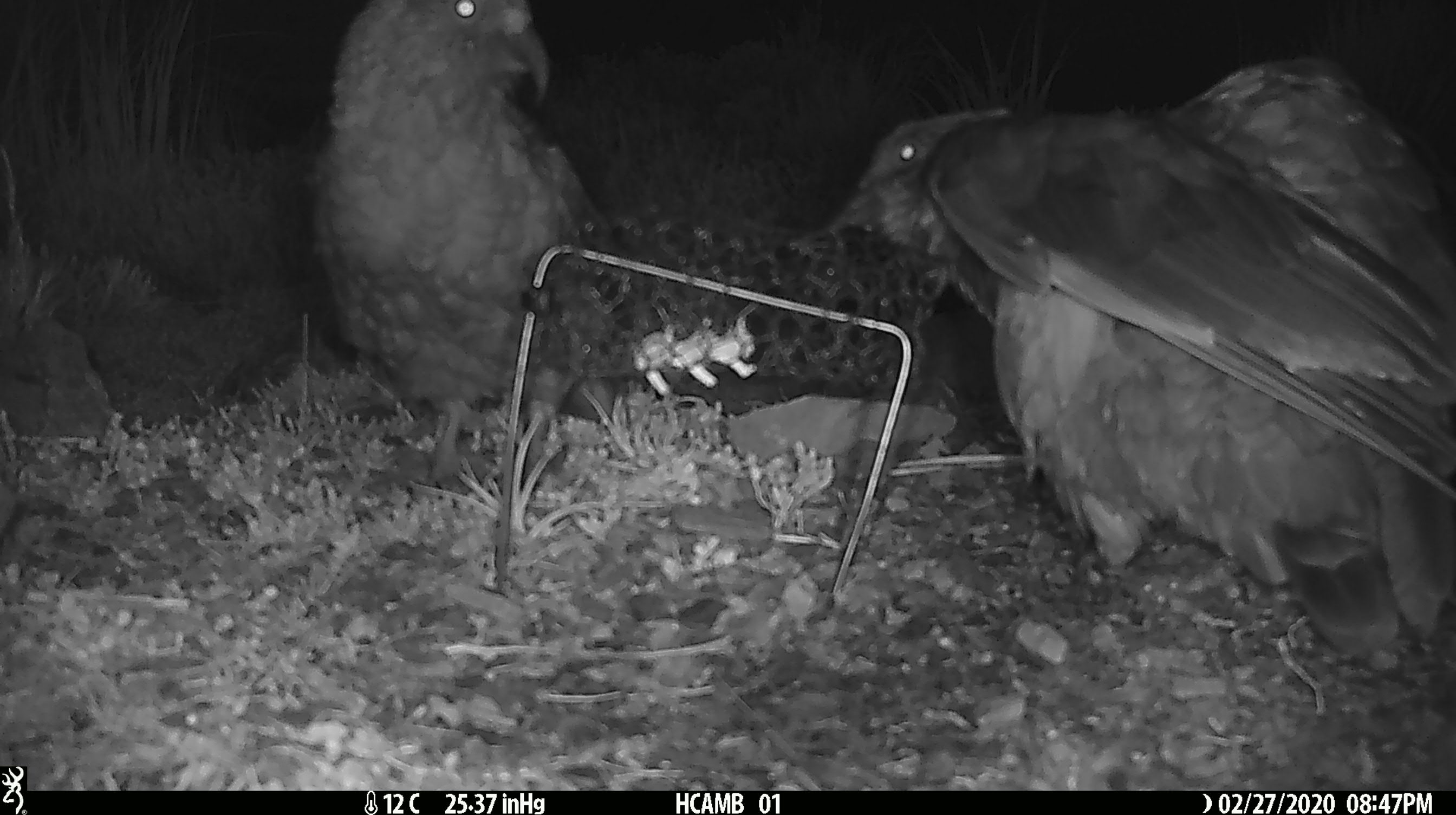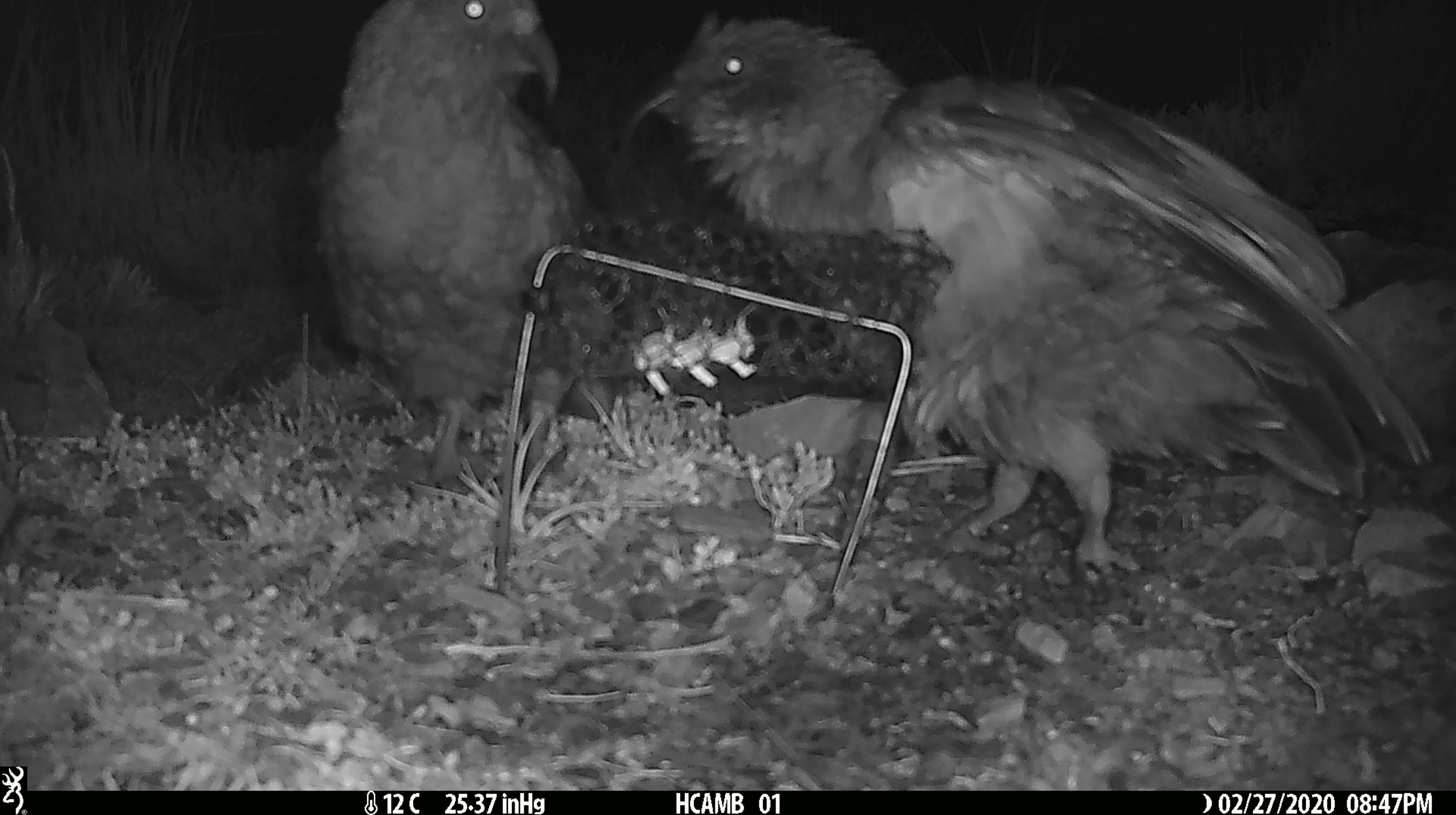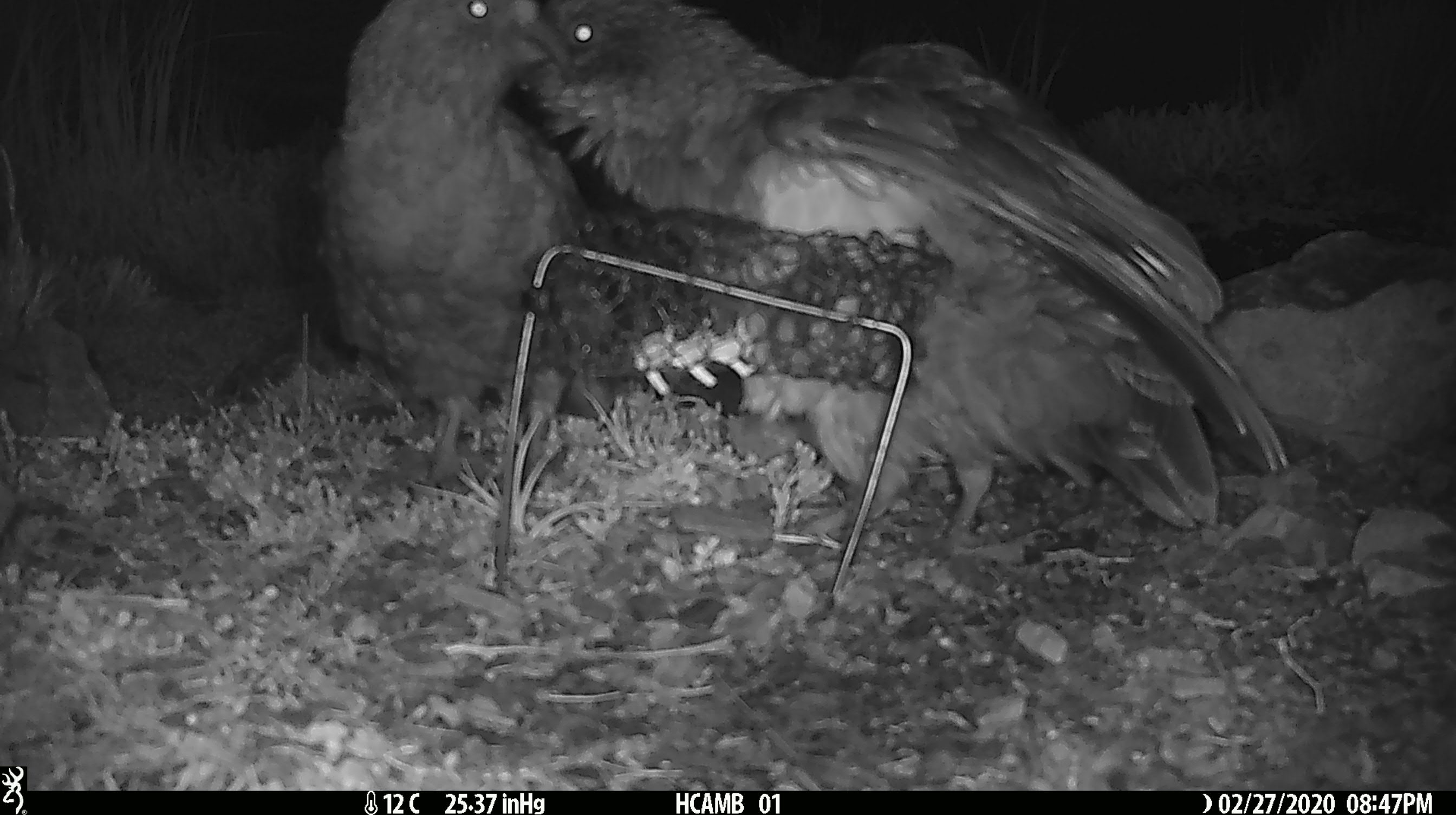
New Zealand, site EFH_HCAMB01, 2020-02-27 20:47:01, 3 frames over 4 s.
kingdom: Animalia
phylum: Chordata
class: Aves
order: Psittaciformes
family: Strigopidae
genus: Nestor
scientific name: Nestor notabilis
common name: kea